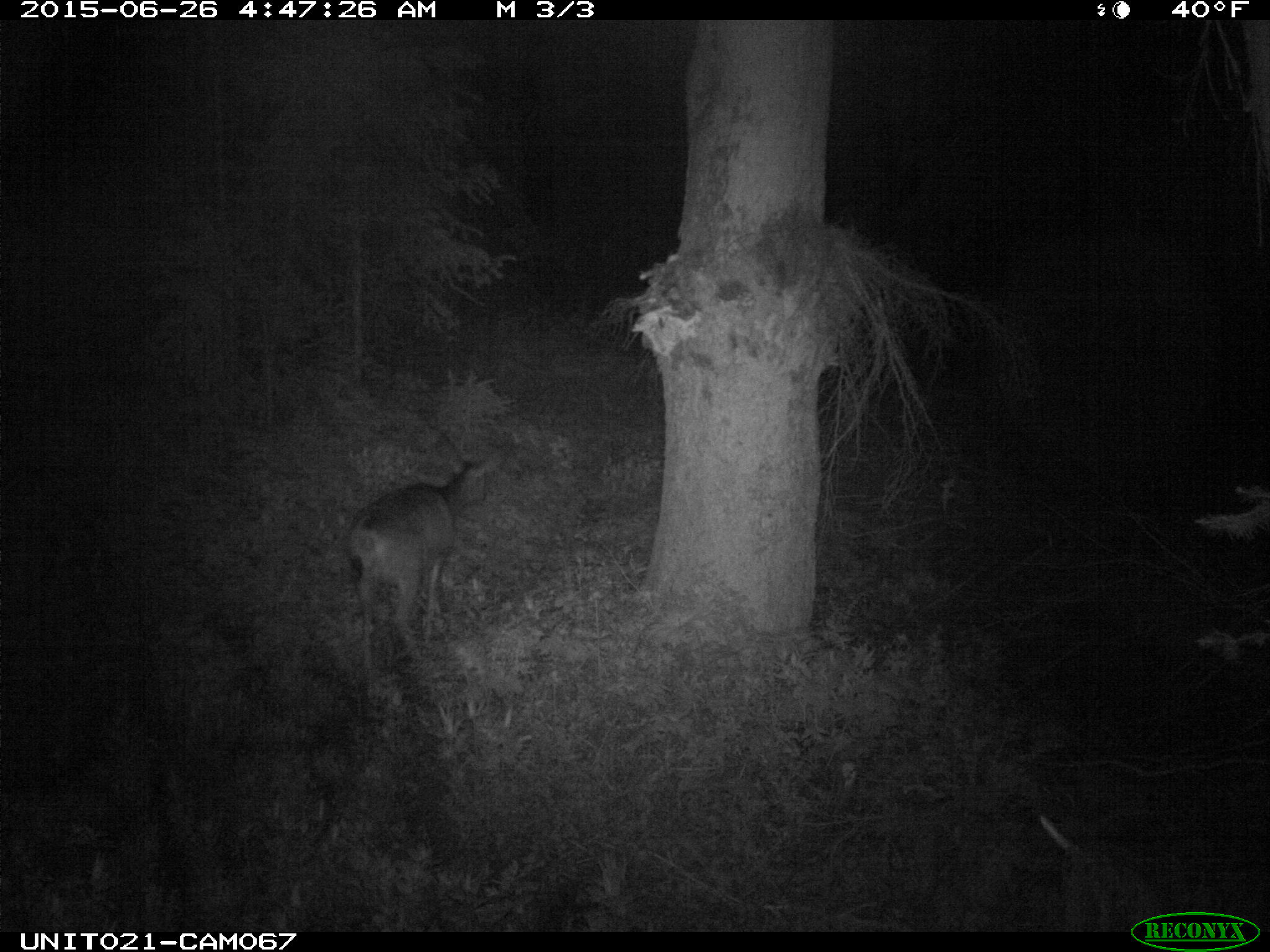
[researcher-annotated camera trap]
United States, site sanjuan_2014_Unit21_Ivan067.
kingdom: Animalia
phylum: Chordata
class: Mammalia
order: Artiodactyla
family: Cervidae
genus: Odocoileus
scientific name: Odocoileus hemionus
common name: mule deer